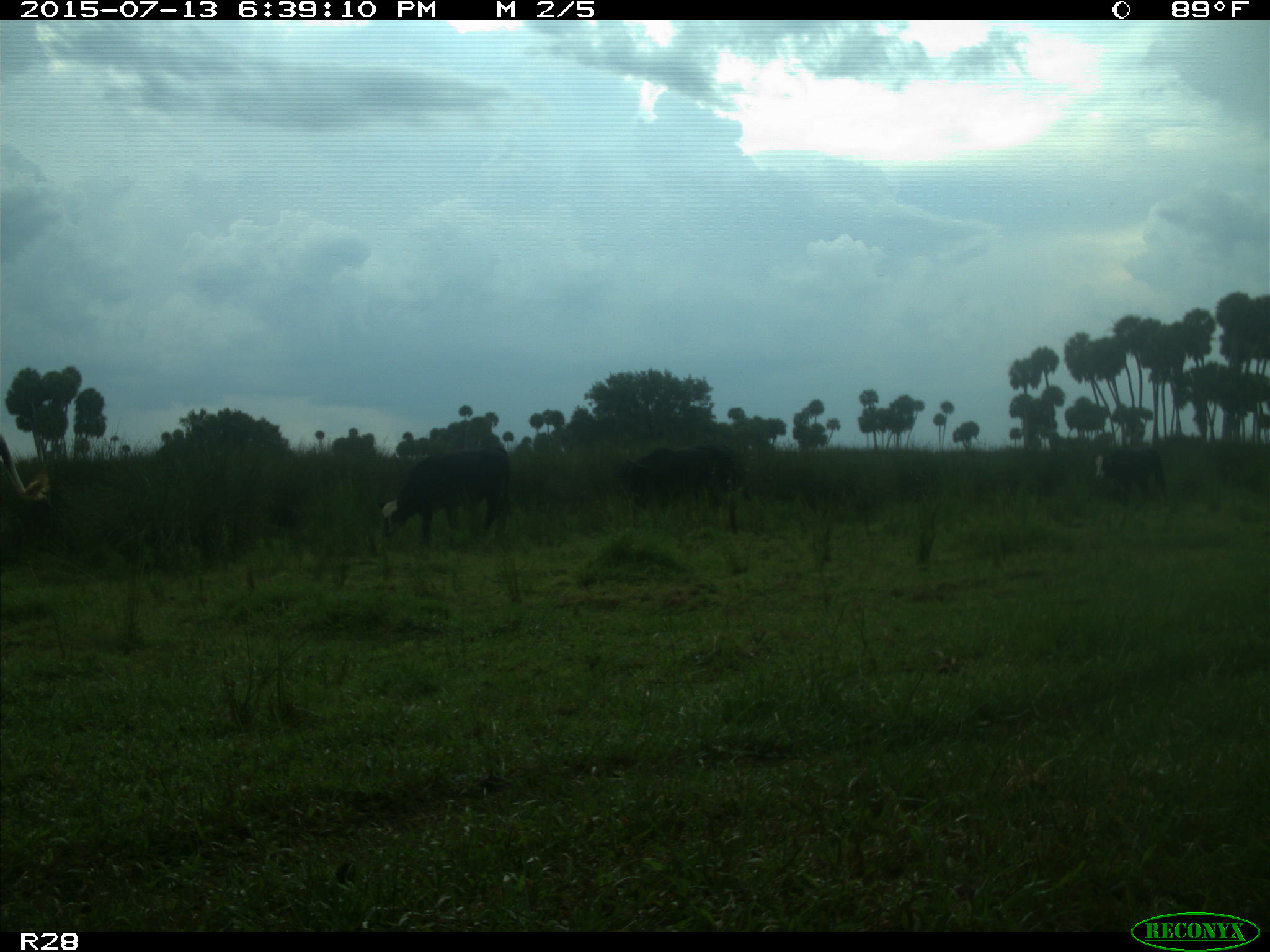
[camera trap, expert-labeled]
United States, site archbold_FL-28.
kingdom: Animalia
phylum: Chordata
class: Mammalia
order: Artiodactyla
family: Bovidae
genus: Bos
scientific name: Bos taurus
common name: domestic cow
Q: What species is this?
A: Bos taurus (domestic cow).